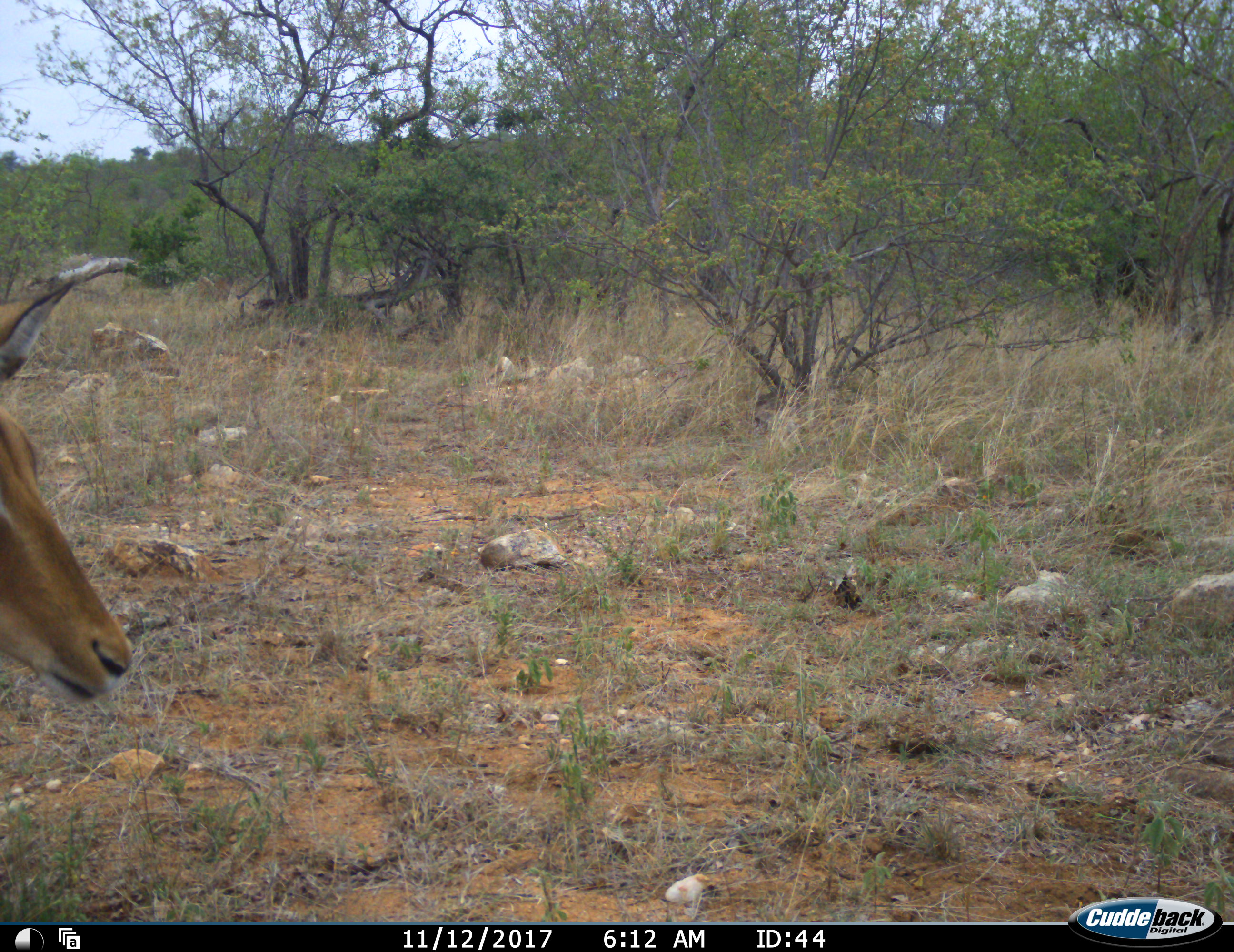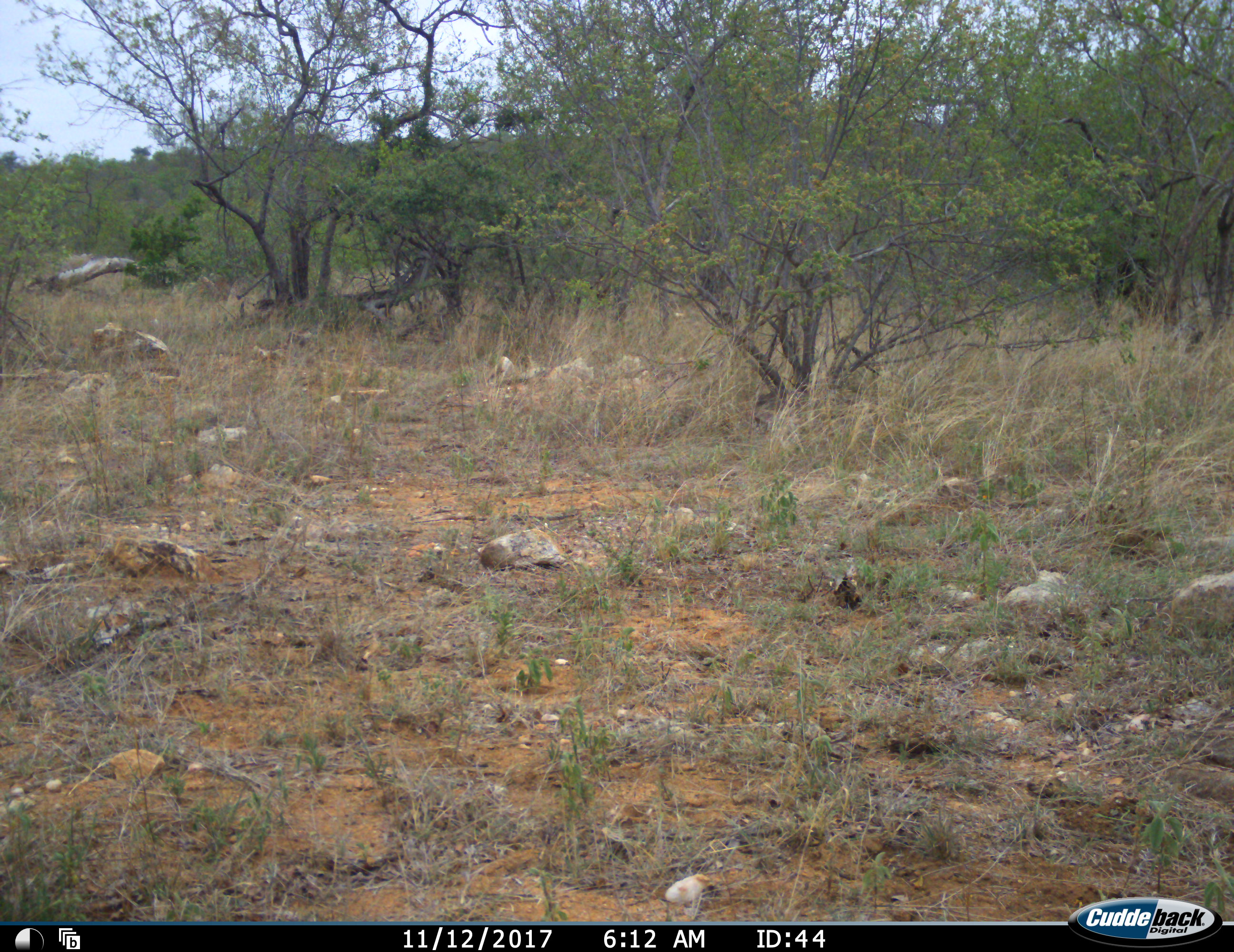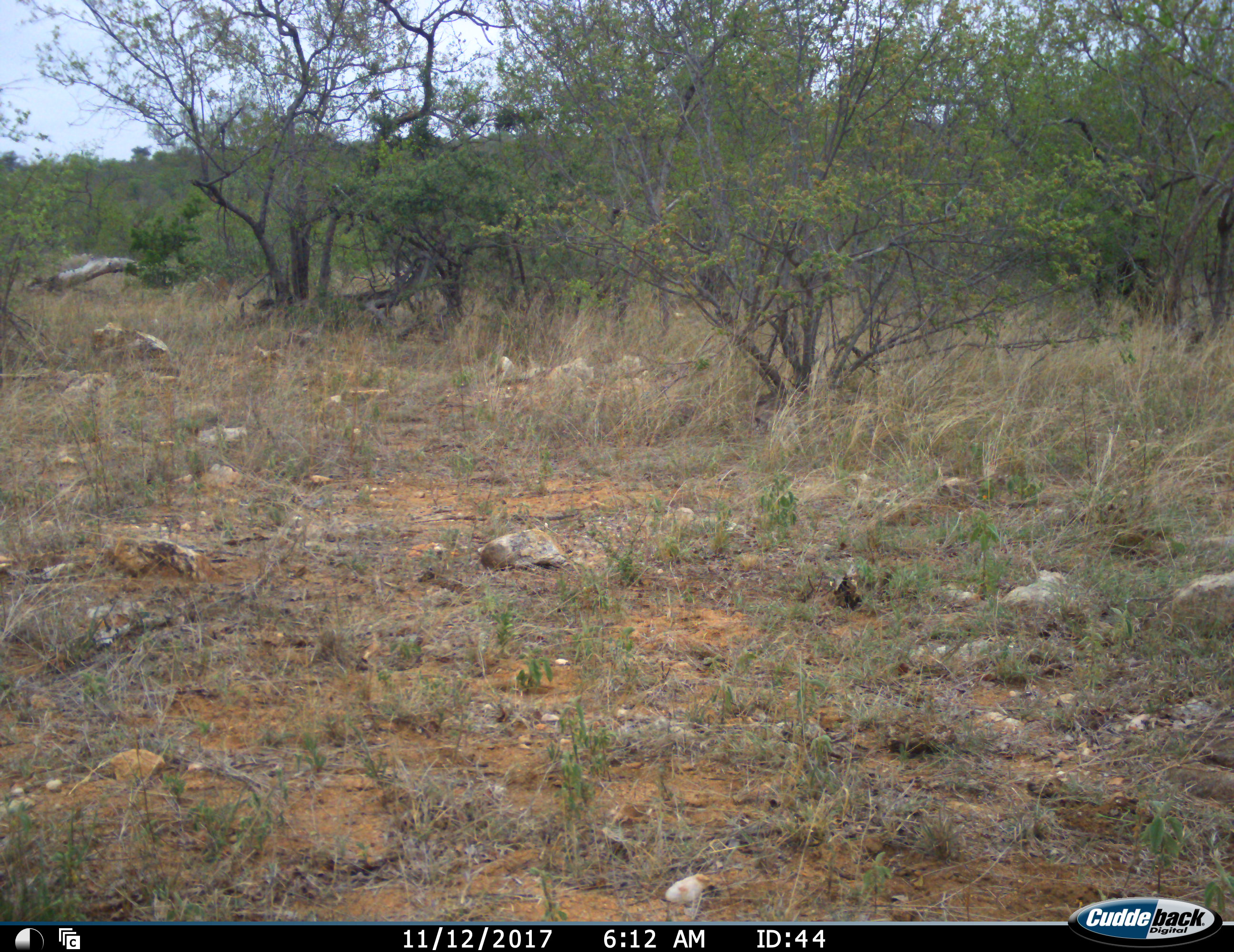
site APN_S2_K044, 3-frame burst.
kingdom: Animalia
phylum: Chordata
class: Mammalia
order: Artiodactyla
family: Bovidae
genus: Aepyceros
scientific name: Aepyceros melampus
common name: impala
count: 1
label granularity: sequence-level